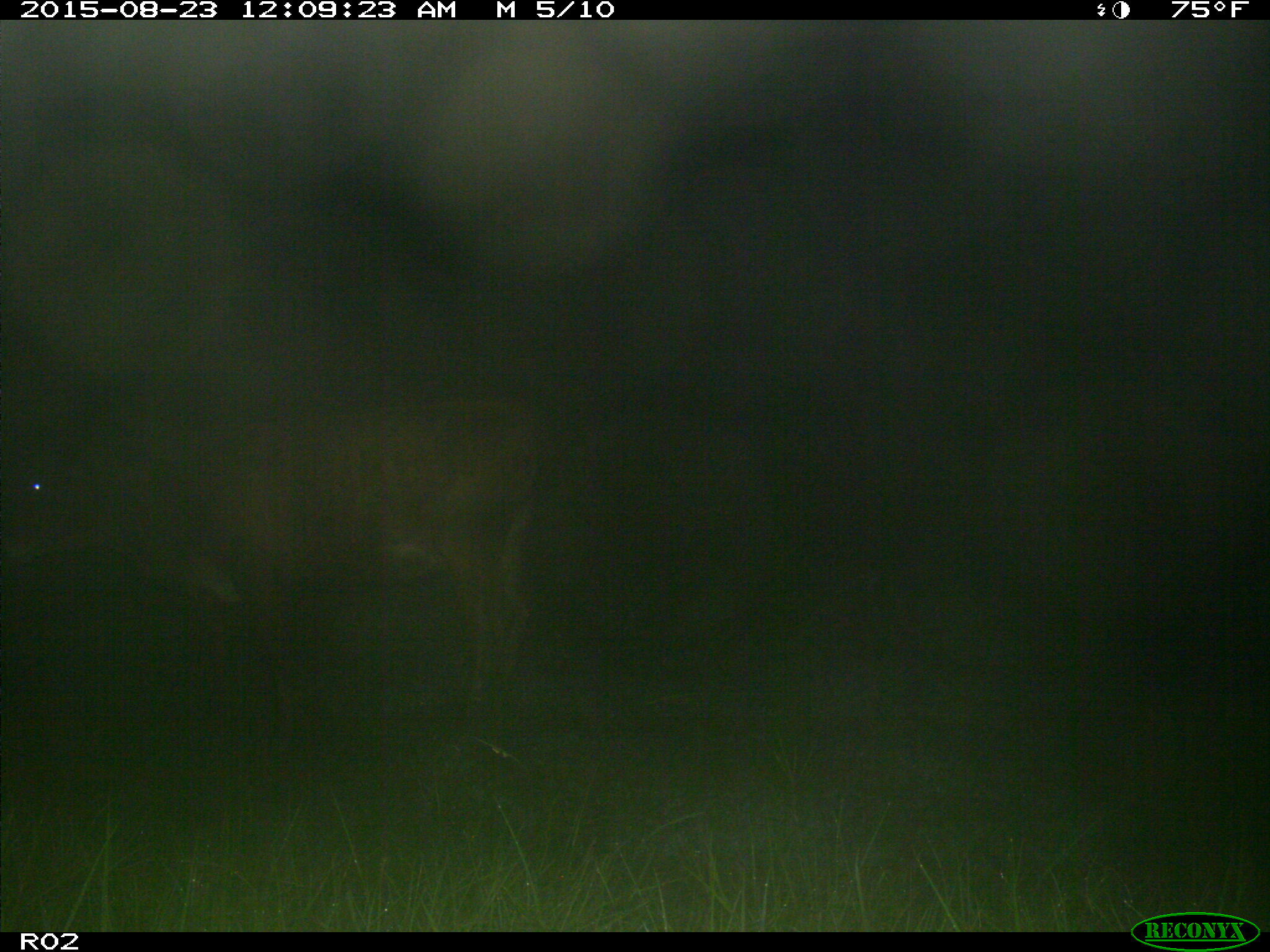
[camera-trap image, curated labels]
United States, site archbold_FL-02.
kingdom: Animalia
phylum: Chordata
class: Mammalia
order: Artiodactyla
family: Bovidae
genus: Bos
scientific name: Bos taurus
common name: domestic cow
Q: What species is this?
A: Bos taurus (domestic cow).